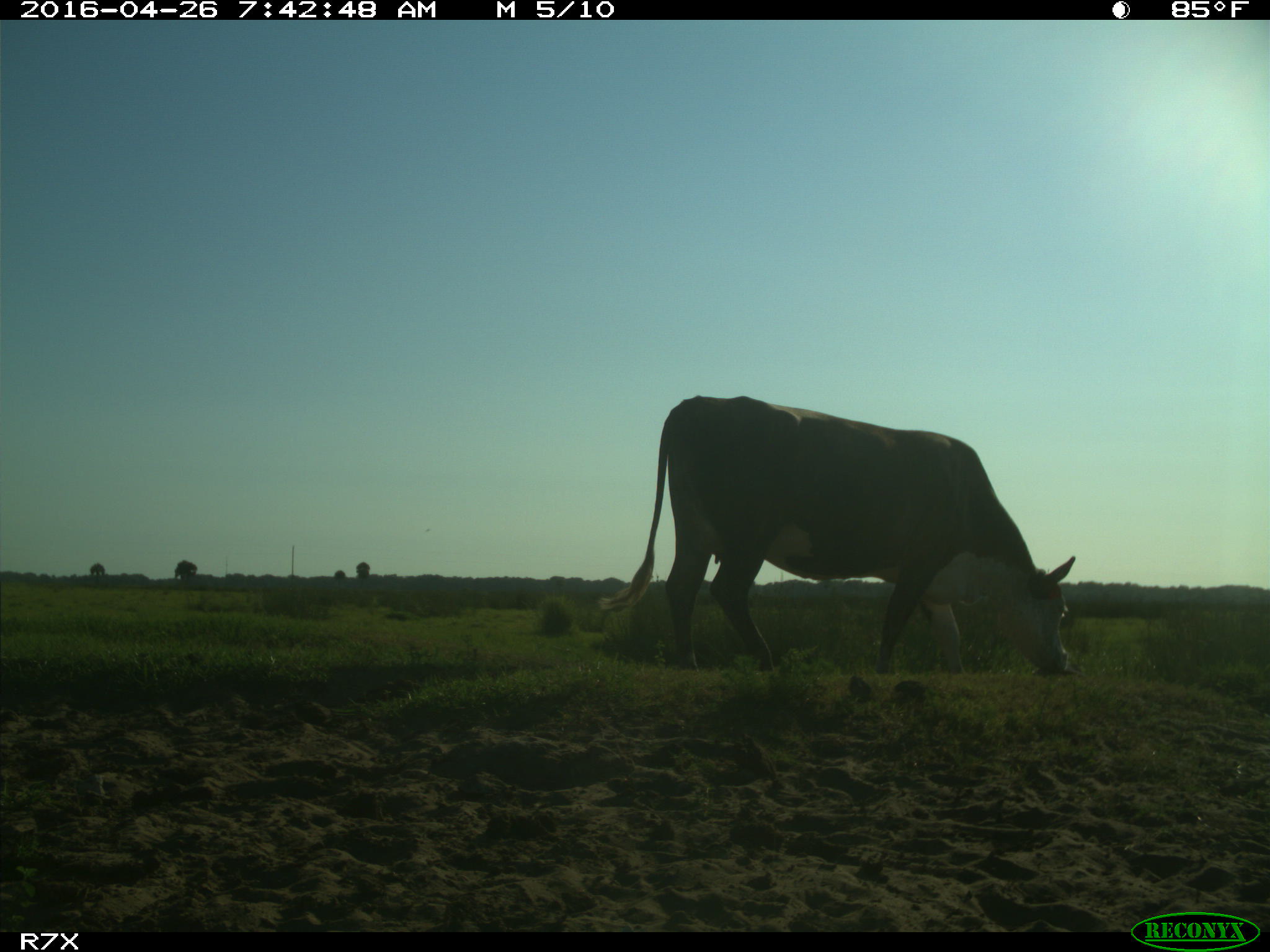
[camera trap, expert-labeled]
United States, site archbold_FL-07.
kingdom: Animalia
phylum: Chordata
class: Mammalia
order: Artiodactyla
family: Bovidae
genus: Bos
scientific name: Bos taurus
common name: domestic cow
Bos taurus (domestic cow).